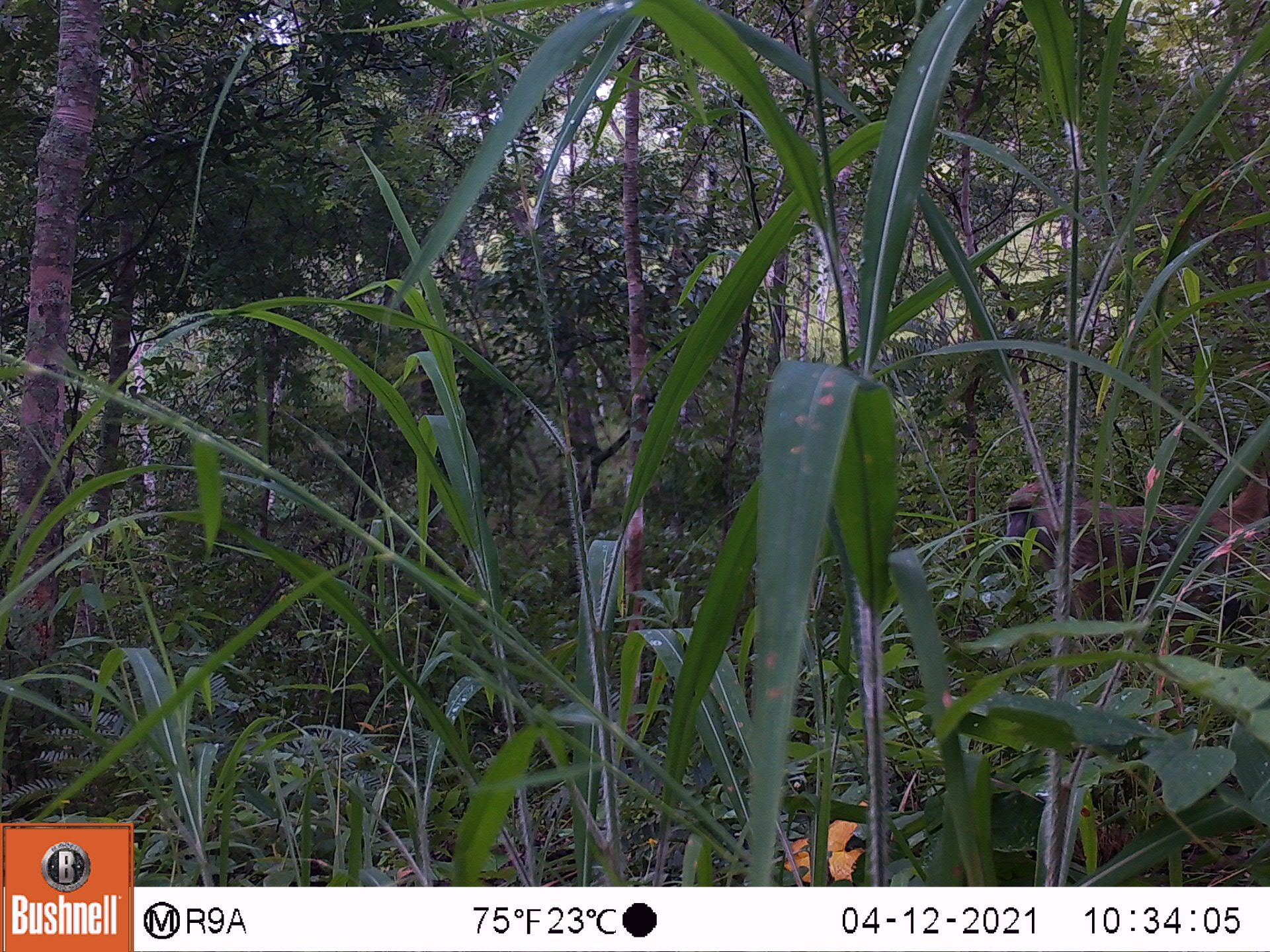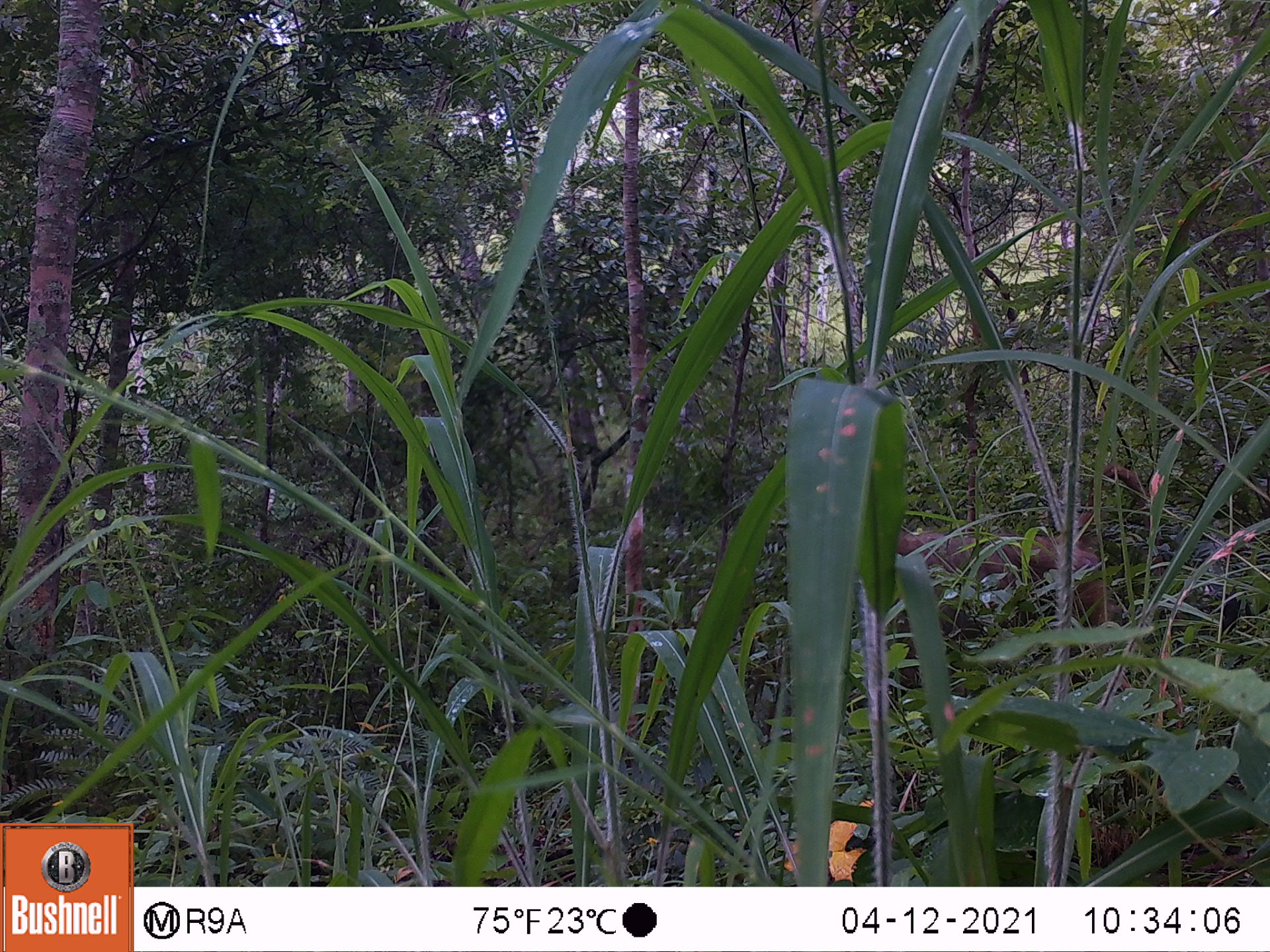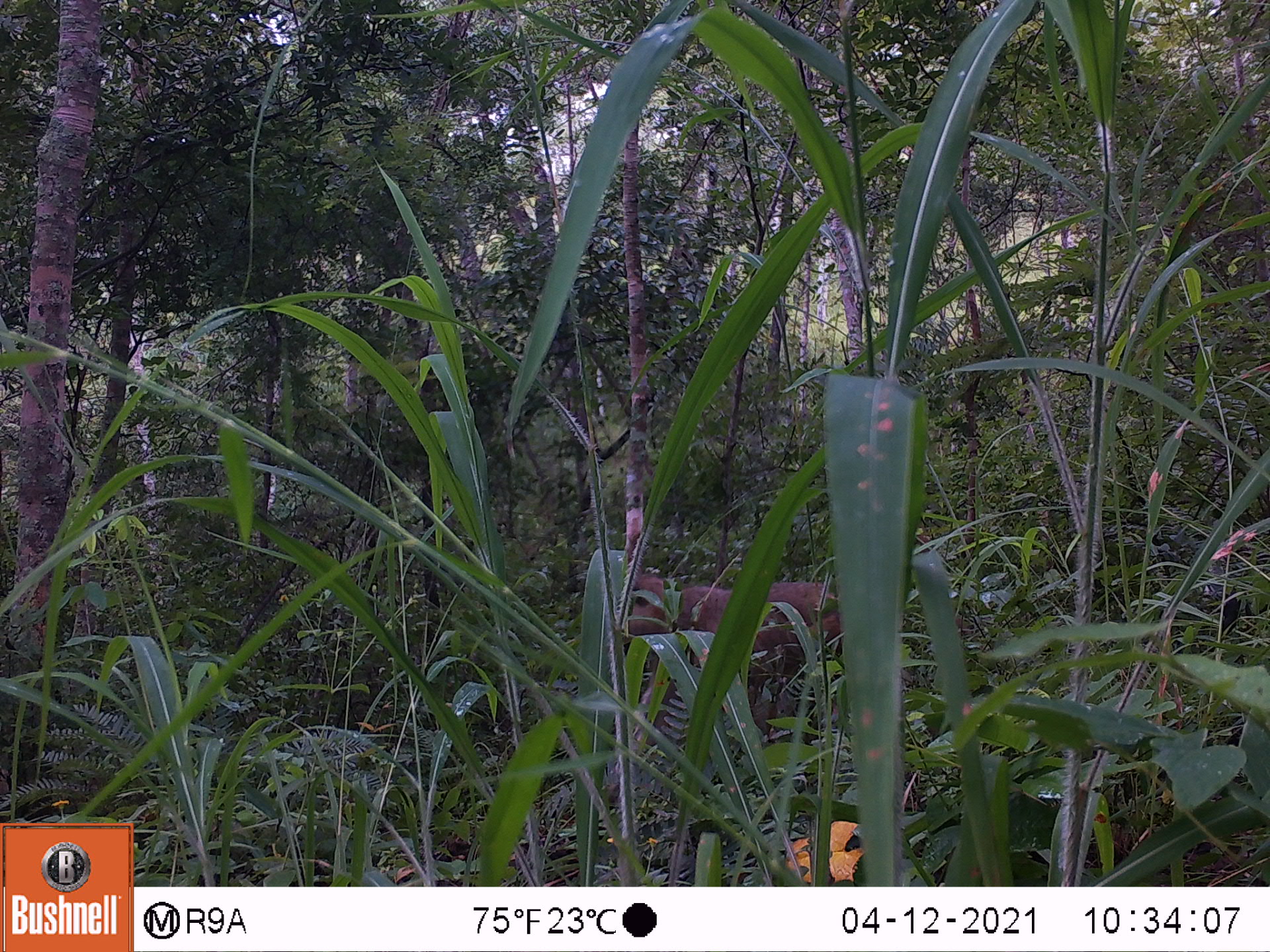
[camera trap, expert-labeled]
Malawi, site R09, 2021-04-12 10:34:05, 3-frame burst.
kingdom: Animalia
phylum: Chordata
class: Mammalia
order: Primates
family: Cercopithecidae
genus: Papio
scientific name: Papio cynocephalus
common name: yellow baboon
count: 1